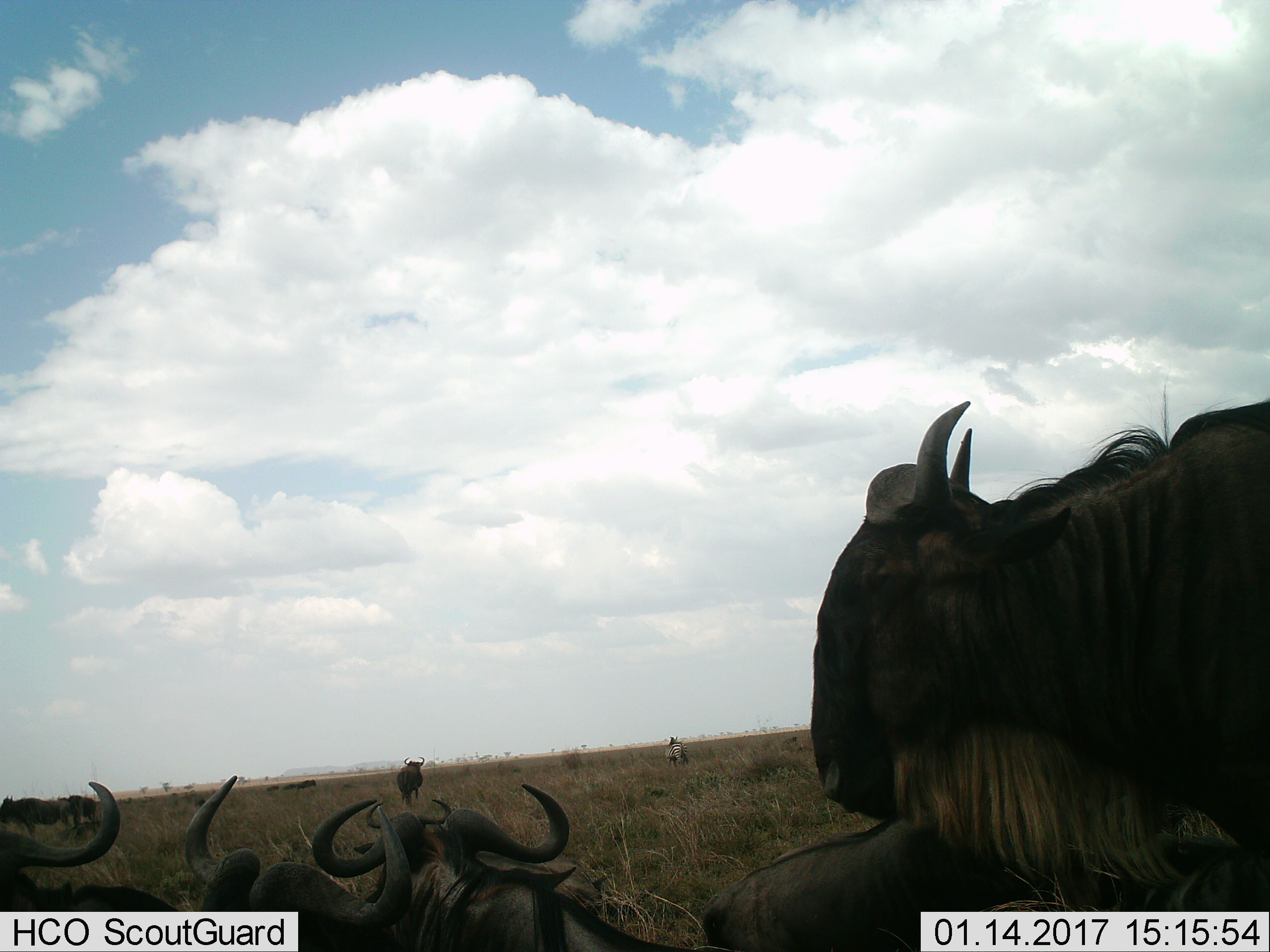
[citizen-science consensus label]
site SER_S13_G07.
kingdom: Animalia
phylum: Chordata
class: Mammalia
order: Artiodactyla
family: Bovidae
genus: Connochaetes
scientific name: Connochaetes taurinus taurinus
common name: blue wildebeest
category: wildebeestblue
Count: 10.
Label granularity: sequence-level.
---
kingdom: Animalia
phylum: Chordata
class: Mammalia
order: Perissodactyla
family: Equidae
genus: Equus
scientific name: Equus quagga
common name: plains zebra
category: zebraplains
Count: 1.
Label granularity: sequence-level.